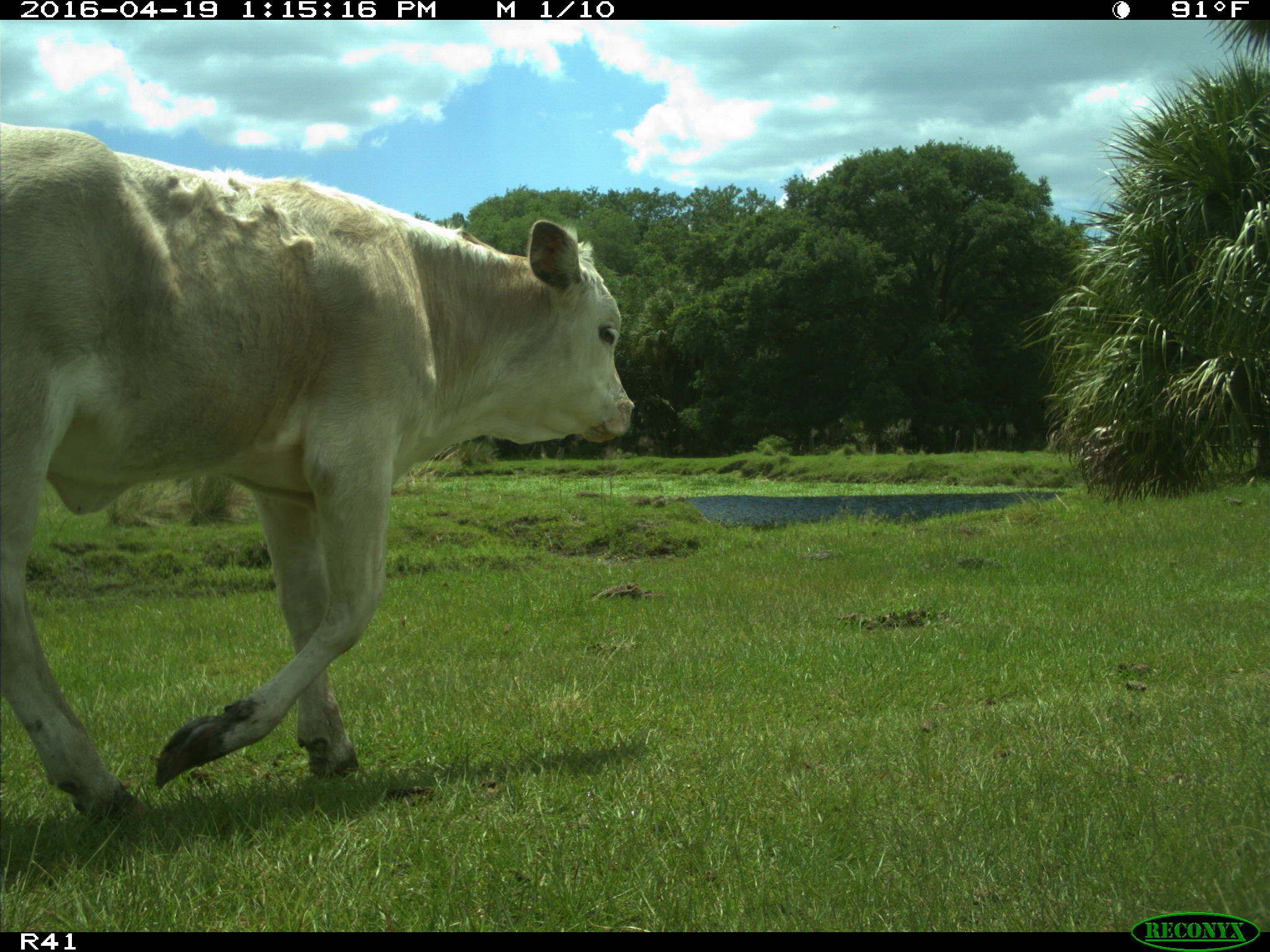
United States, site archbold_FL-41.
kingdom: Animalia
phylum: Chordata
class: Mammalia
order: Artiodactyla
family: Bovidae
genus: Bos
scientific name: Bos taurus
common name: domestic cow